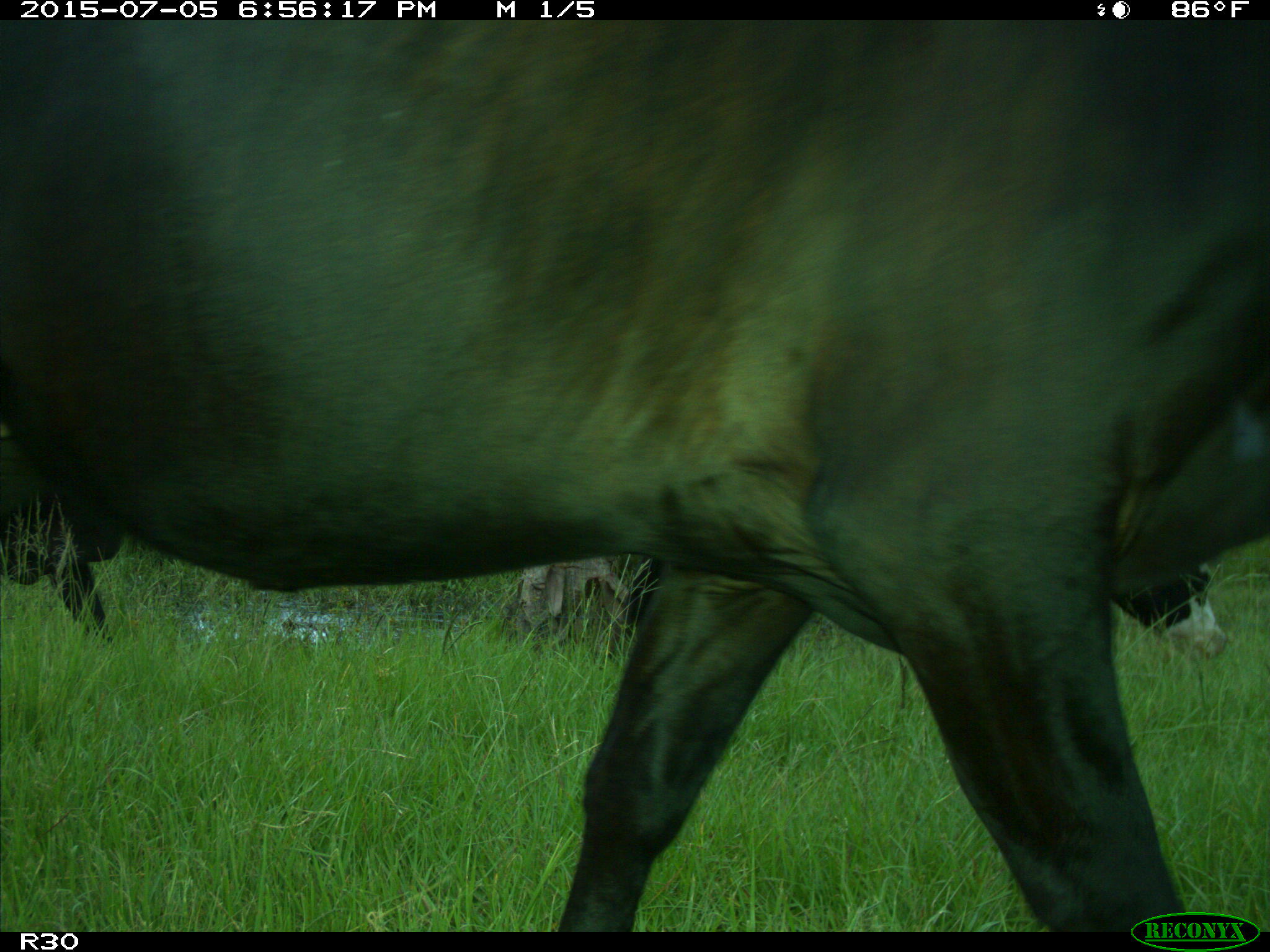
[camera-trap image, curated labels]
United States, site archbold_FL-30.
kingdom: Animalia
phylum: Chordata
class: Mammalia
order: Artiodactyla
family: Bovidae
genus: Bos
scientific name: Bos taurus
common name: domestic cow